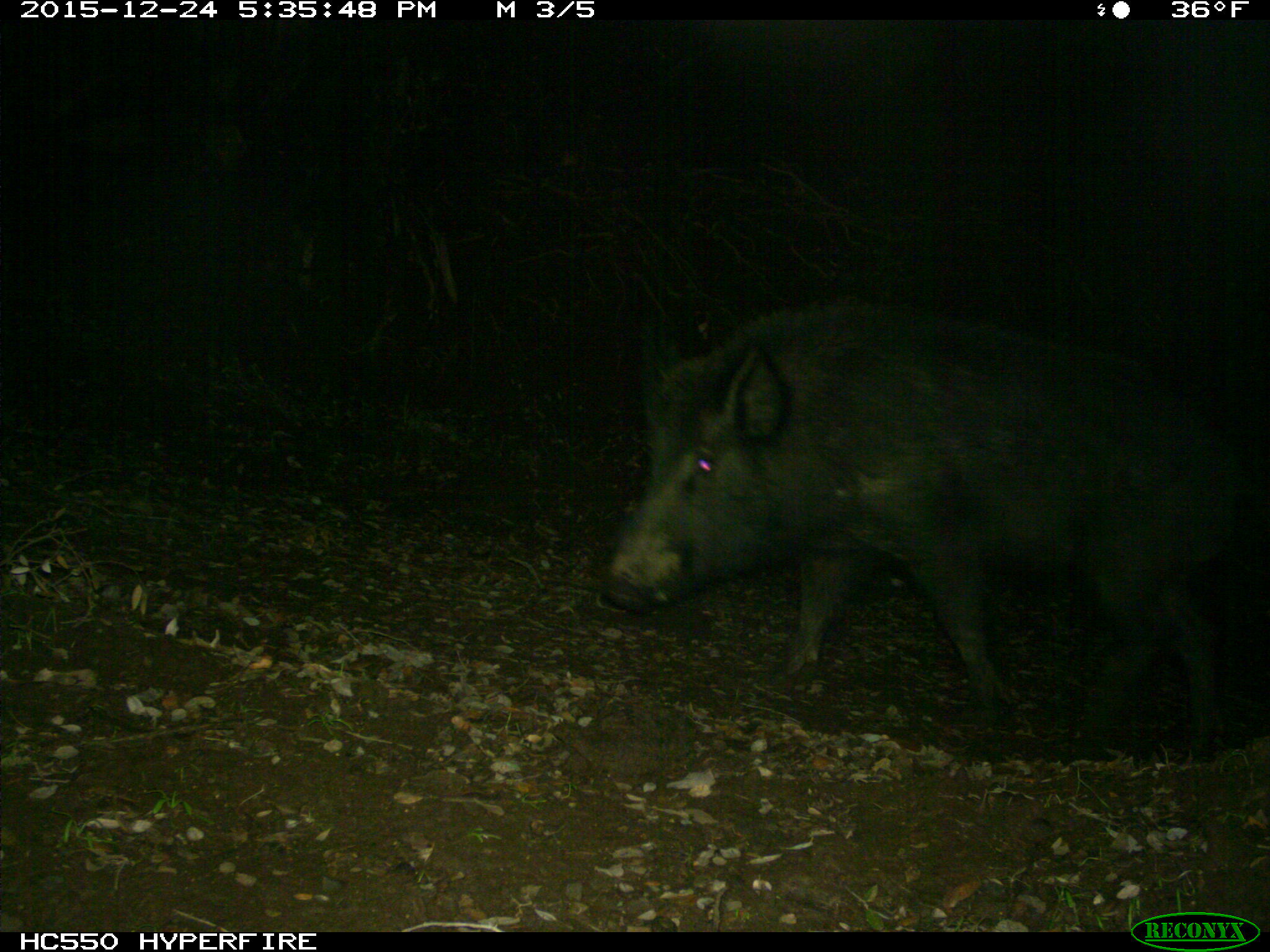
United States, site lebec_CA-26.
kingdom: Animalia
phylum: Chordata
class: Mammalia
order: Artiodactyla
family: Suidae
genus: Sus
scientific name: Sus scrofa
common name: wild boar